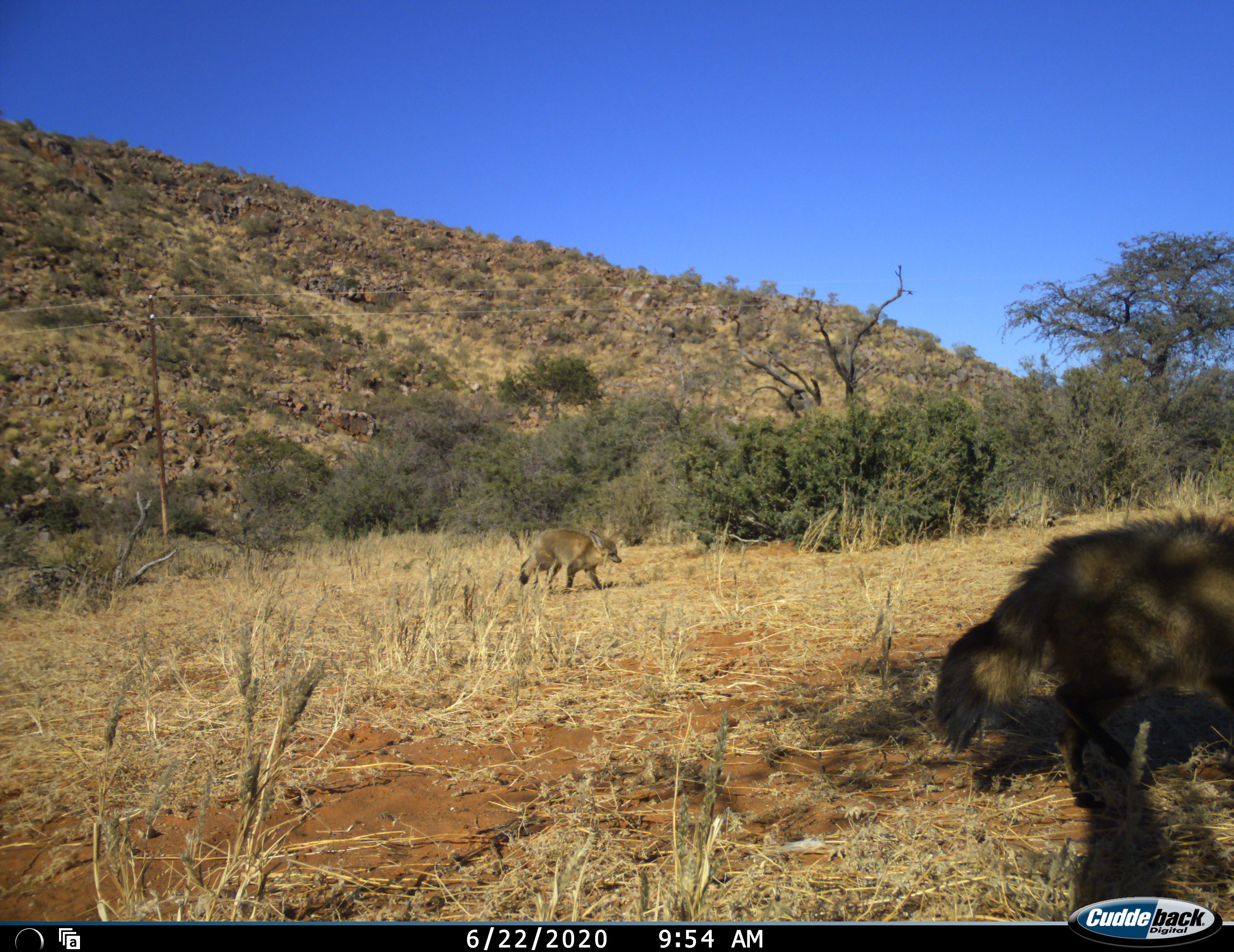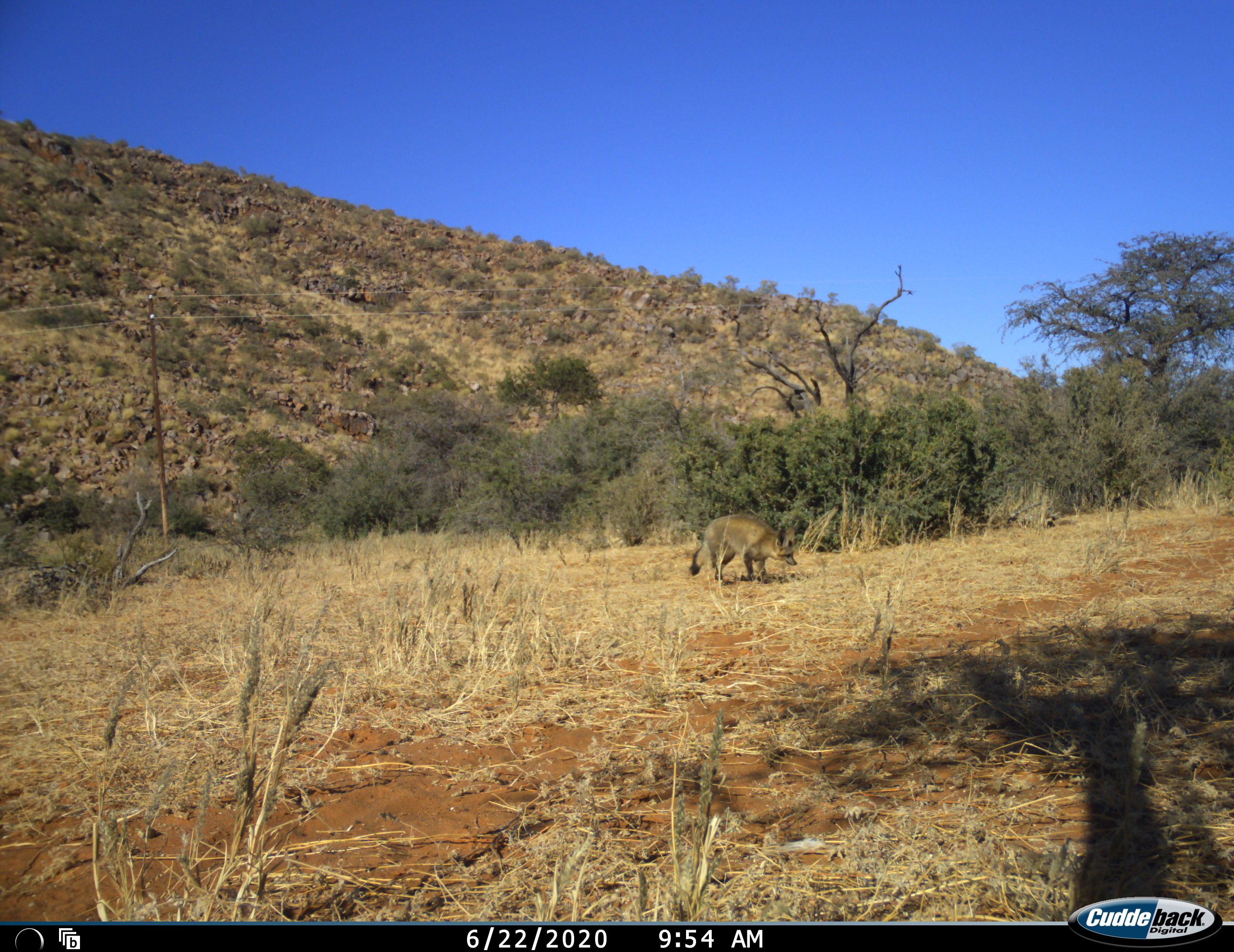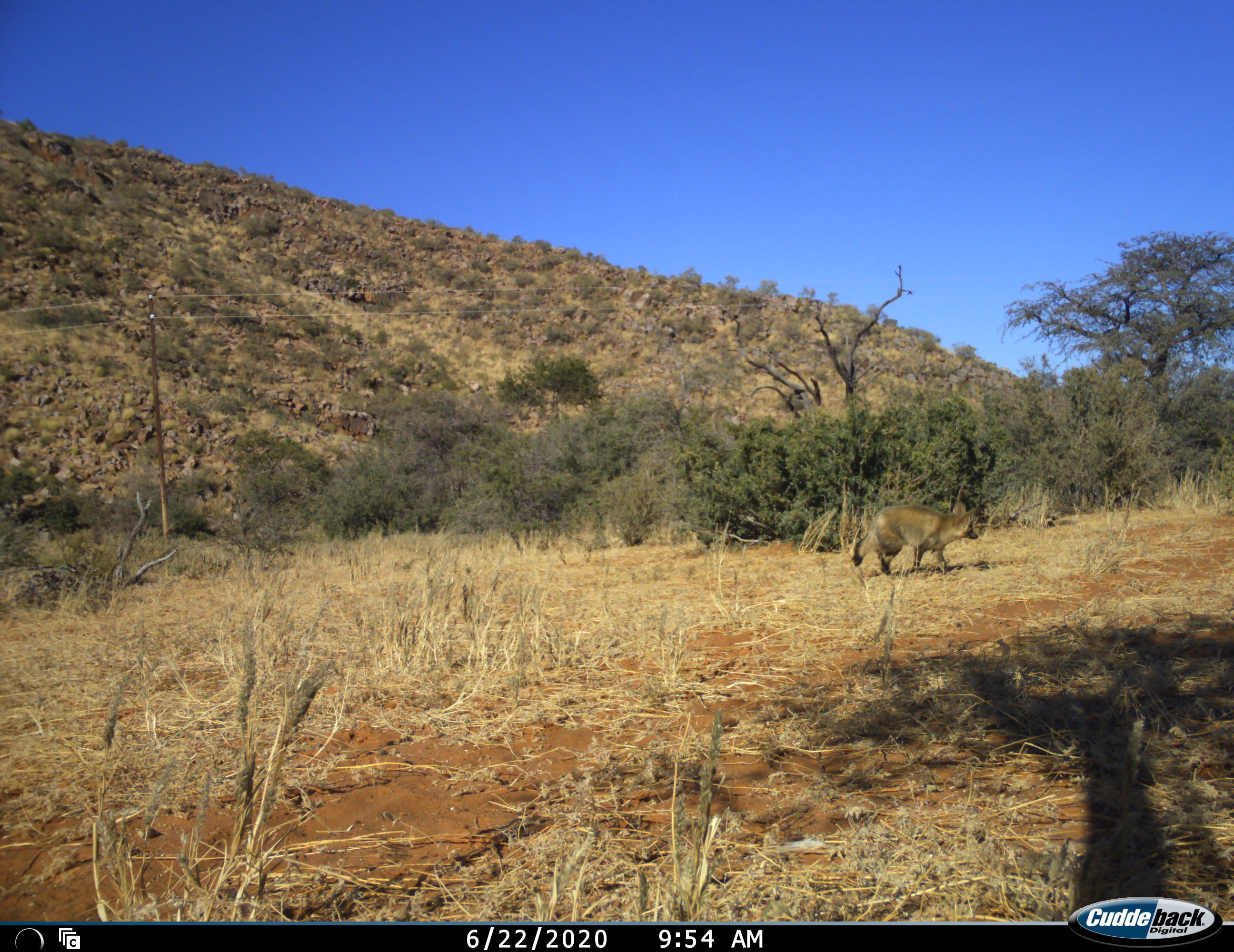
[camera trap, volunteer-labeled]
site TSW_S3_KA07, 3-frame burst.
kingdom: Animalia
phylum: Chordata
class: Mammalia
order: Carnivora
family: Canidae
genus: Otocyon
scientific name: Otocyon megalotis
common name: bat-eared fox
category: foxbateared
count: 2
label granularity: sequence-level